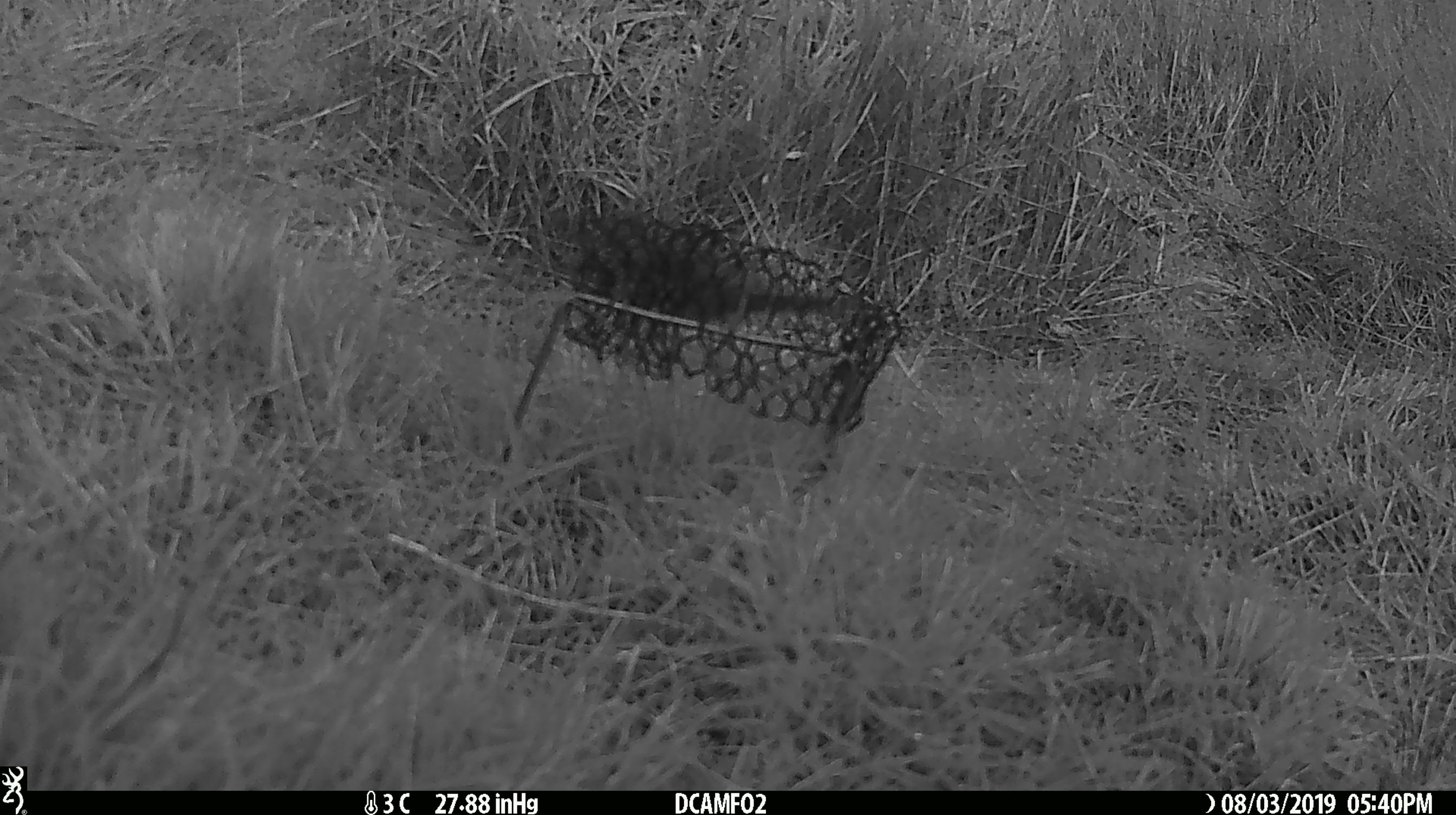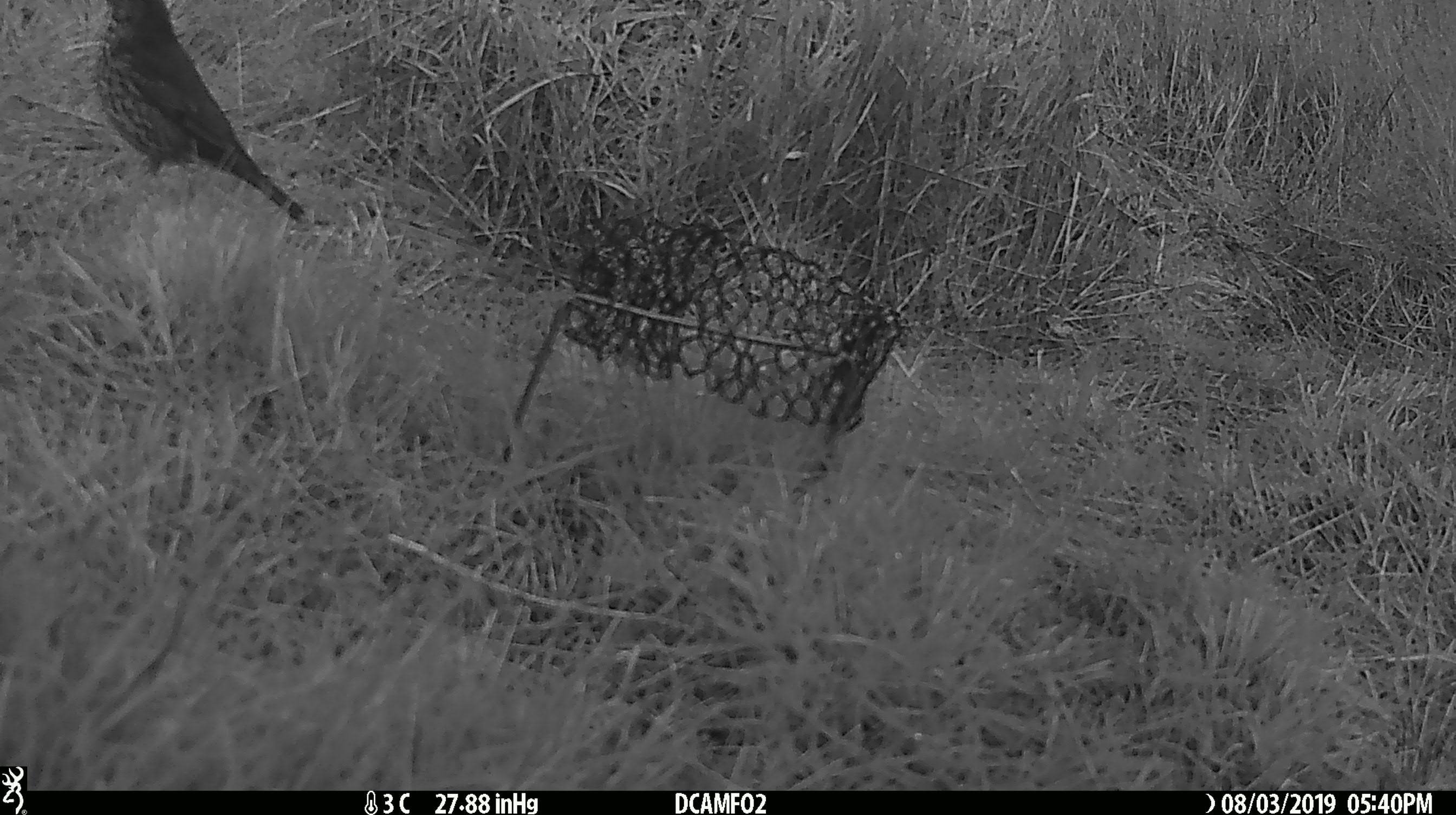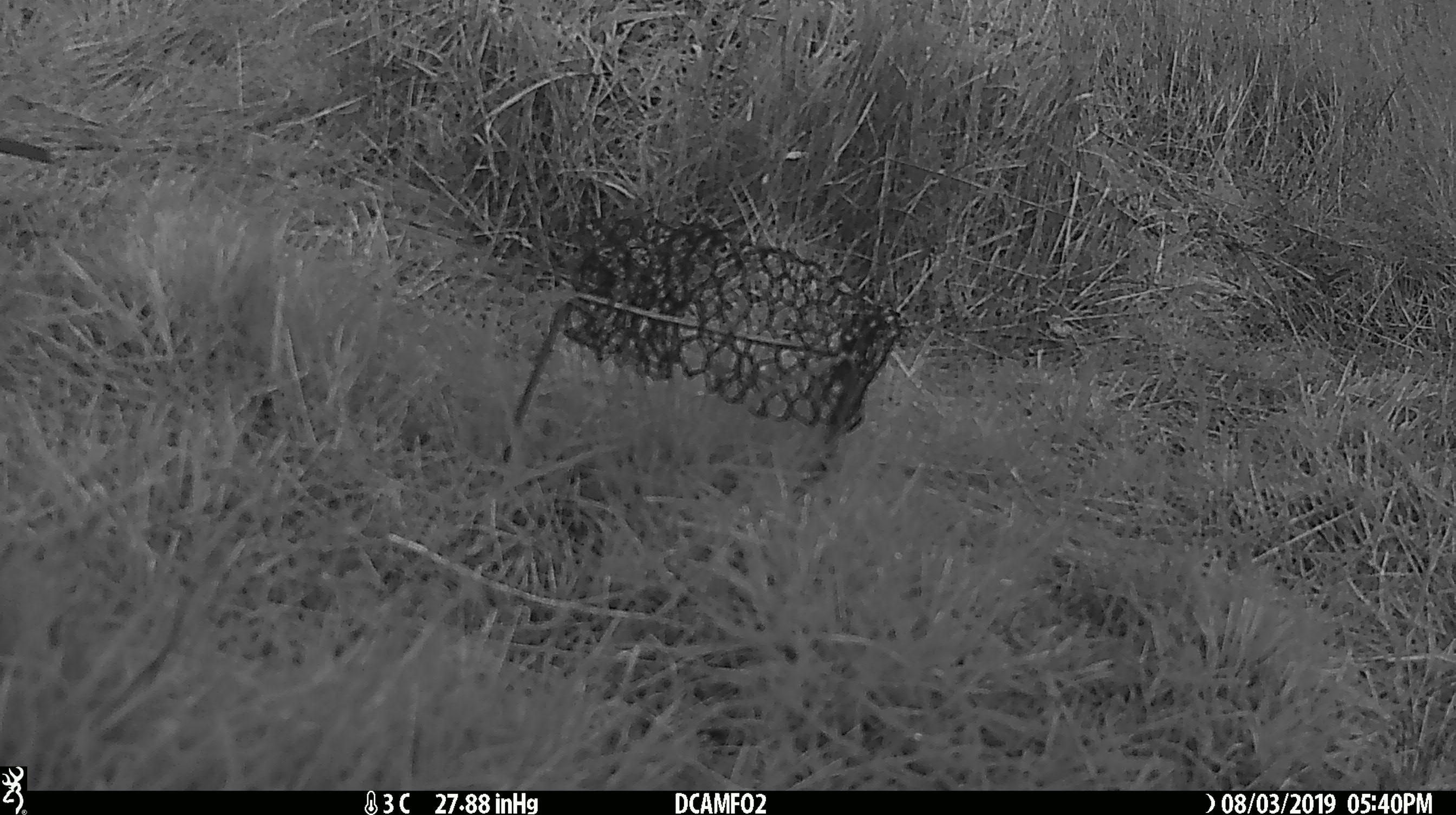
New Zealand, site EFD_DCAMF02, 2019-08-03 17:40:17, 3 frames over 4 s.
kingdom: Animalia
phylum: Chordata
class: Aves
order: Passeriformes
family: Turdidae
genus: Turdus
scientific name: Turdus philomelos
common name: song thrush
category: thrush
Thrush (song thrush) (Turdus philomelos).